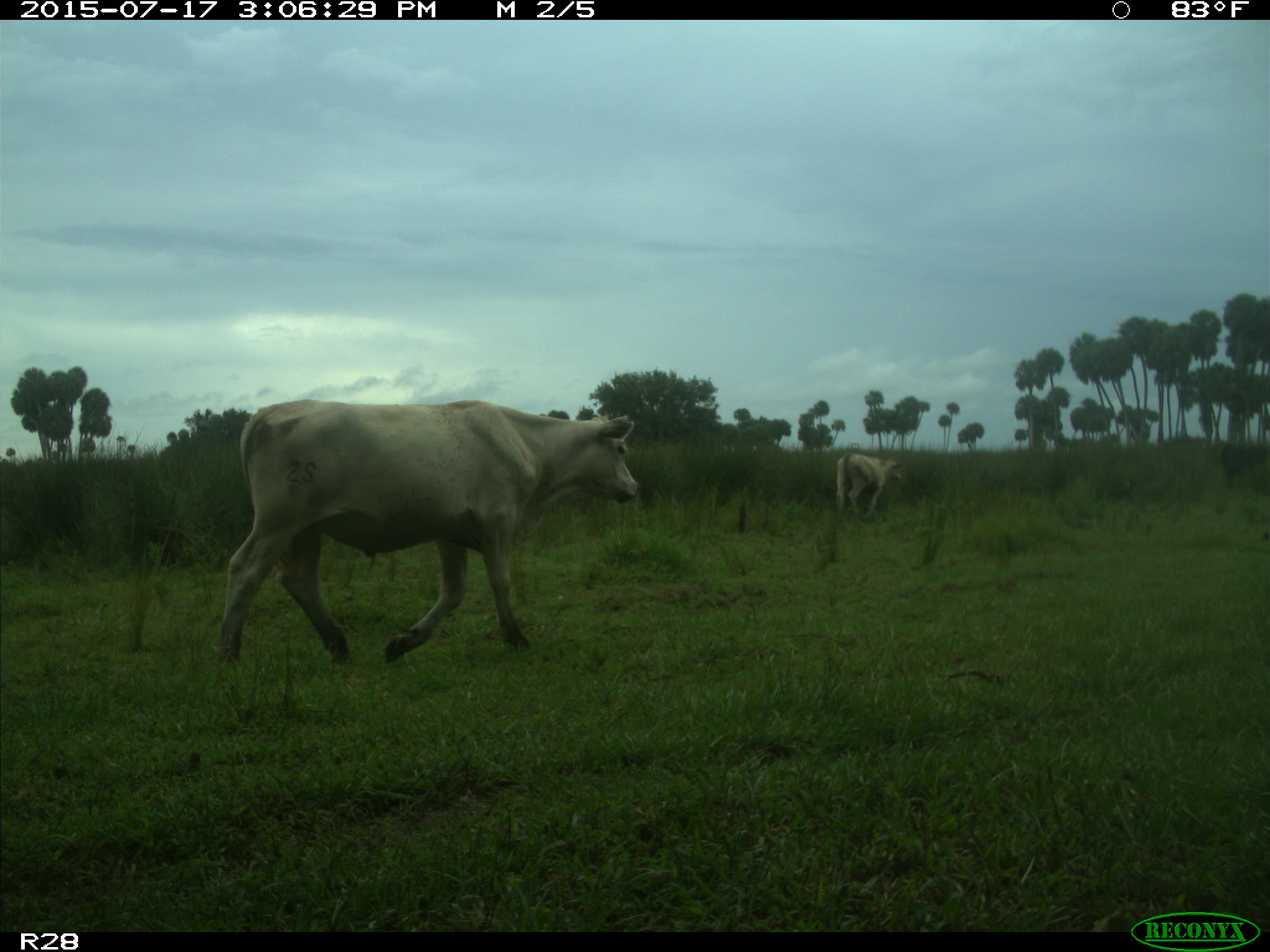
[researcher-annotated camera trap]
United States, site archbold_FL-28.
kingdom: Animalia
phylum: Chordata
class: Mammalia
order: Artiodactyla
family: Bovidae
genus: Bos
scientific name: Bos taurus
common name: domestic cow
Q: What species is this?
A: Bos taurus (domestic cow).